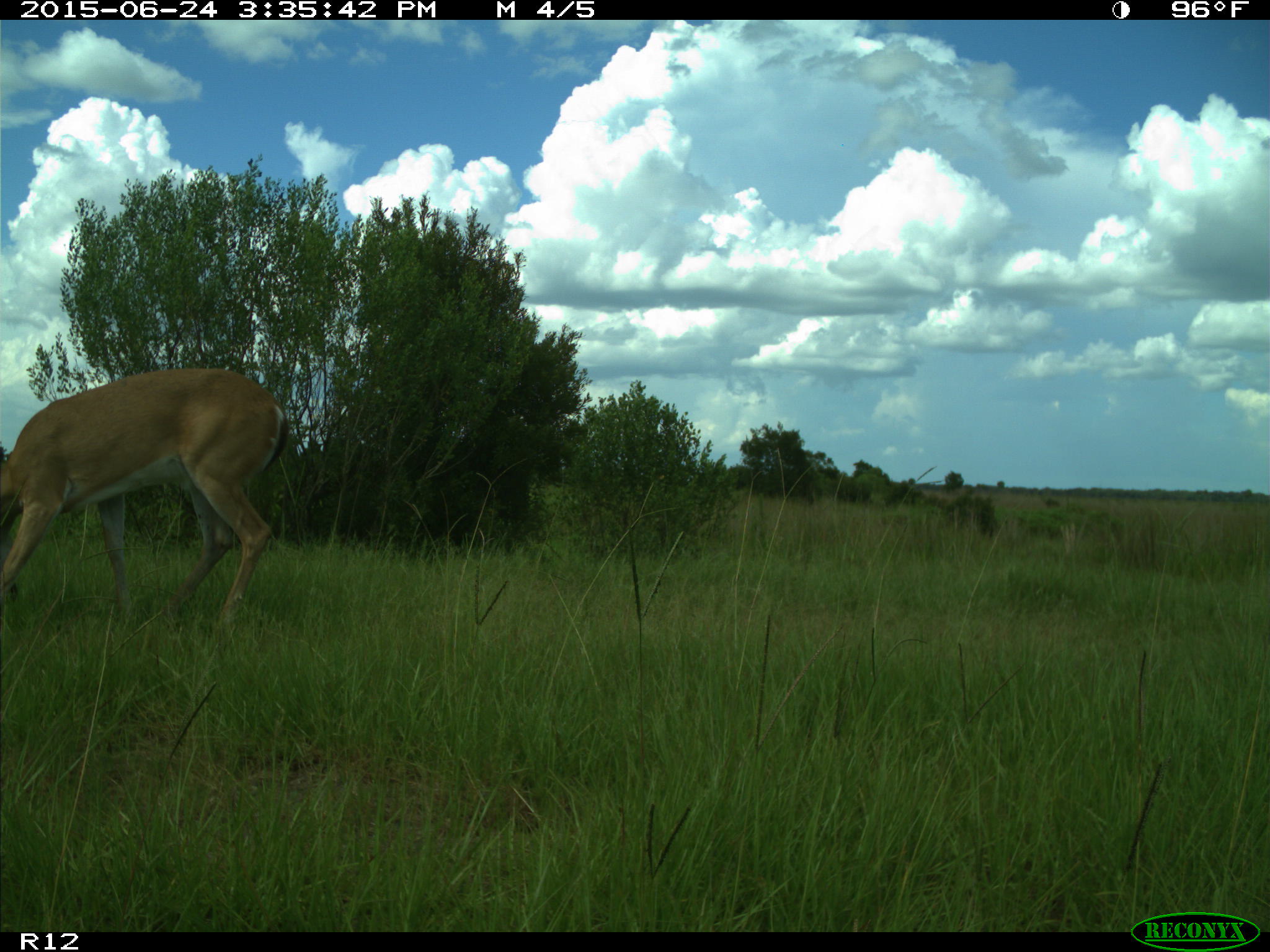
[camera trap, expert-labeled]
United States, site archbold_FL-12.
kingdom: Animalia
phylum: Chordata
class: Mammalia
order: Artiodactyla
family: Cervidae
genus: Odocoileus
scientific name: Odocoileus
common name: deer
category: unidentified deer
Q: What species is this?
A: Unidentified deer (deer) (Odocoileus).